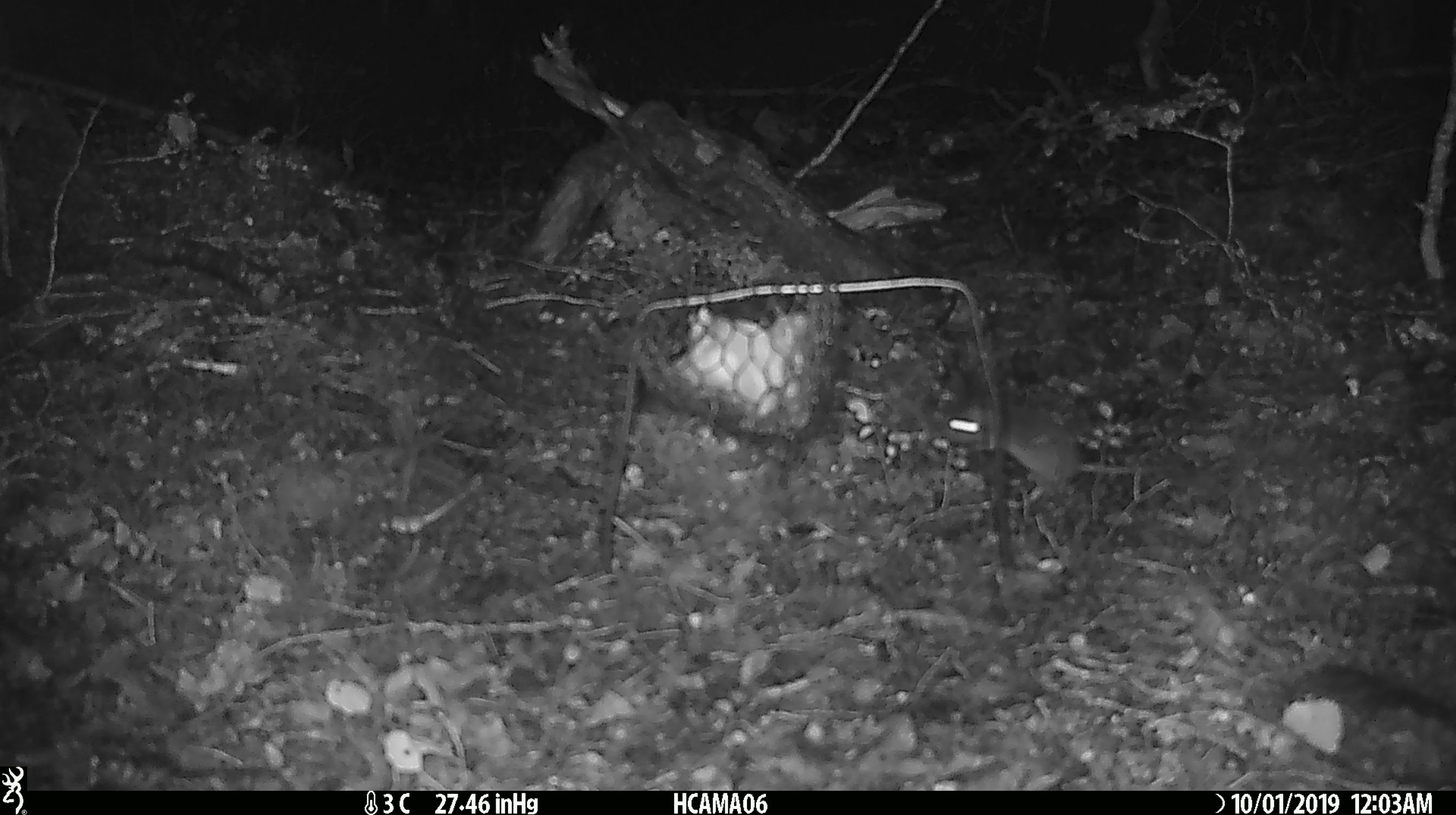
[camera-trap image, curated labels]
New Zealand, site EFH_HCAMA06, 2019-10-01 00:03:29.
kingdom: Animalia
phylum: Chordata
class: Mammalia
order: Rodentia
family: Muridae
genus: Mus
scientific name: Mus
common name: mouse